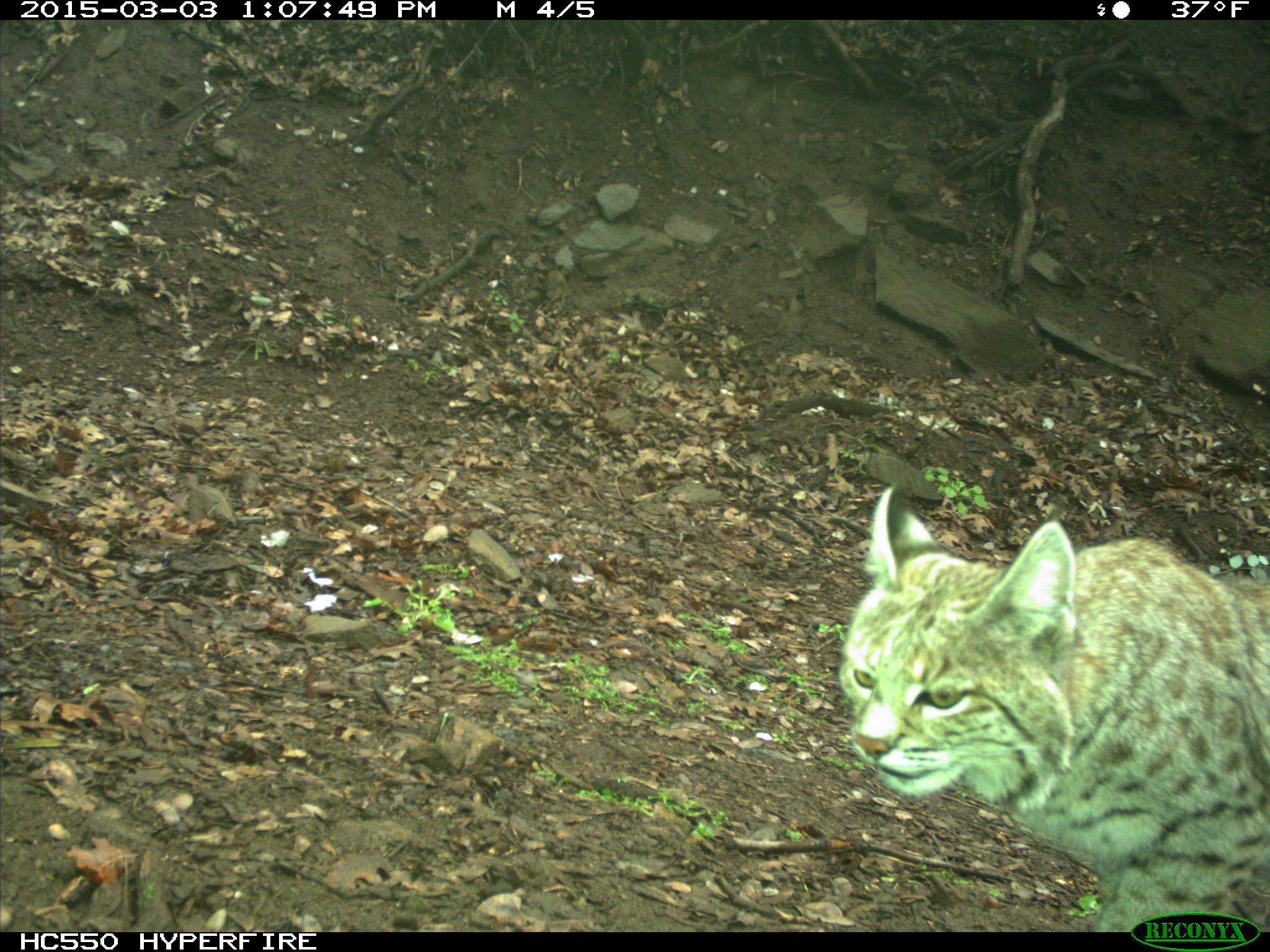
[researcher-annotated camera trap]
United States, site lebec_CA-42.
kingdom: Animalia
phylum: Chordata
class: Mammalia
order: Carnivora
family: Felidae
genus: Lynx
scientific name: Lynx rufus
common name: bobcat